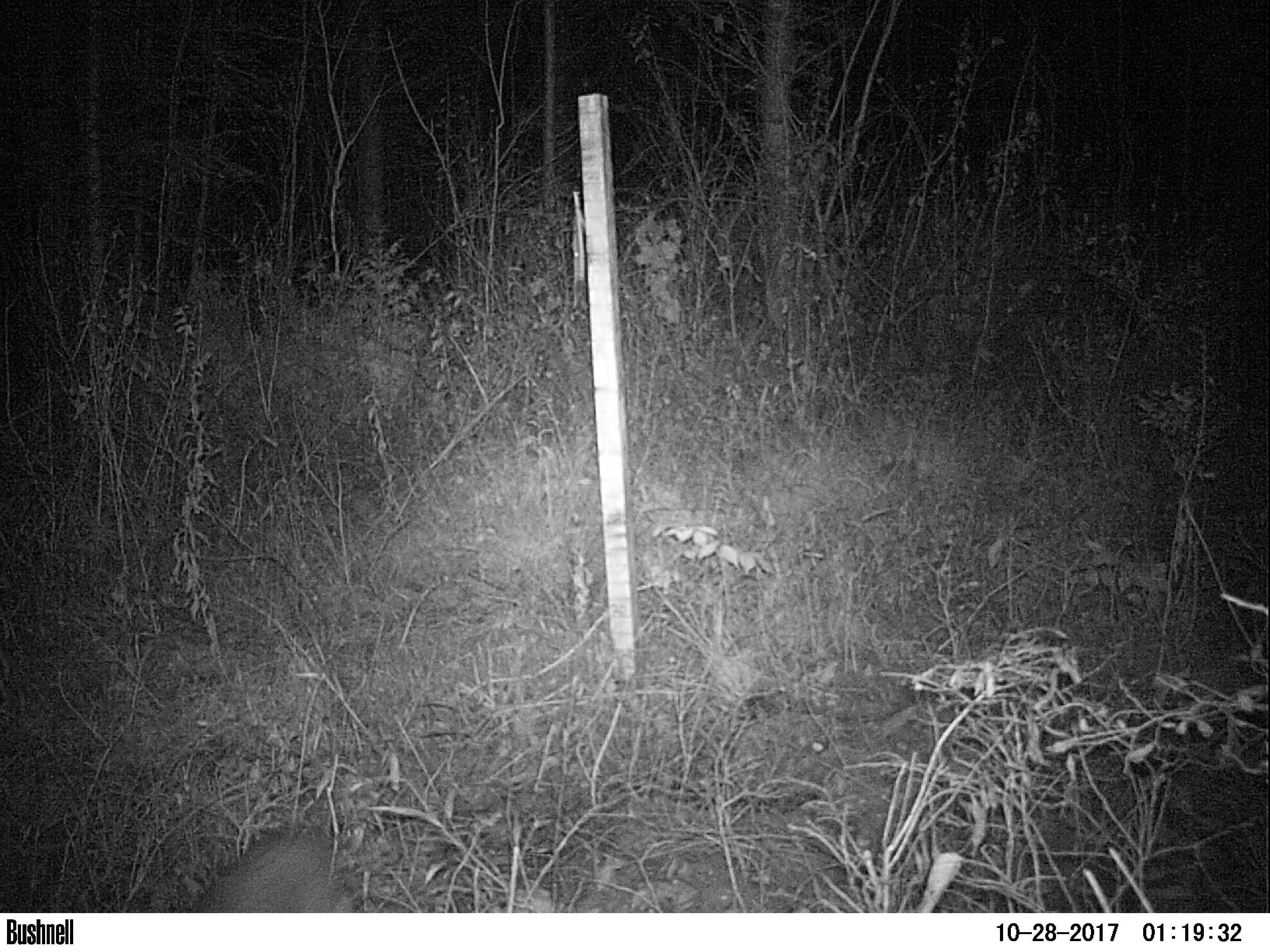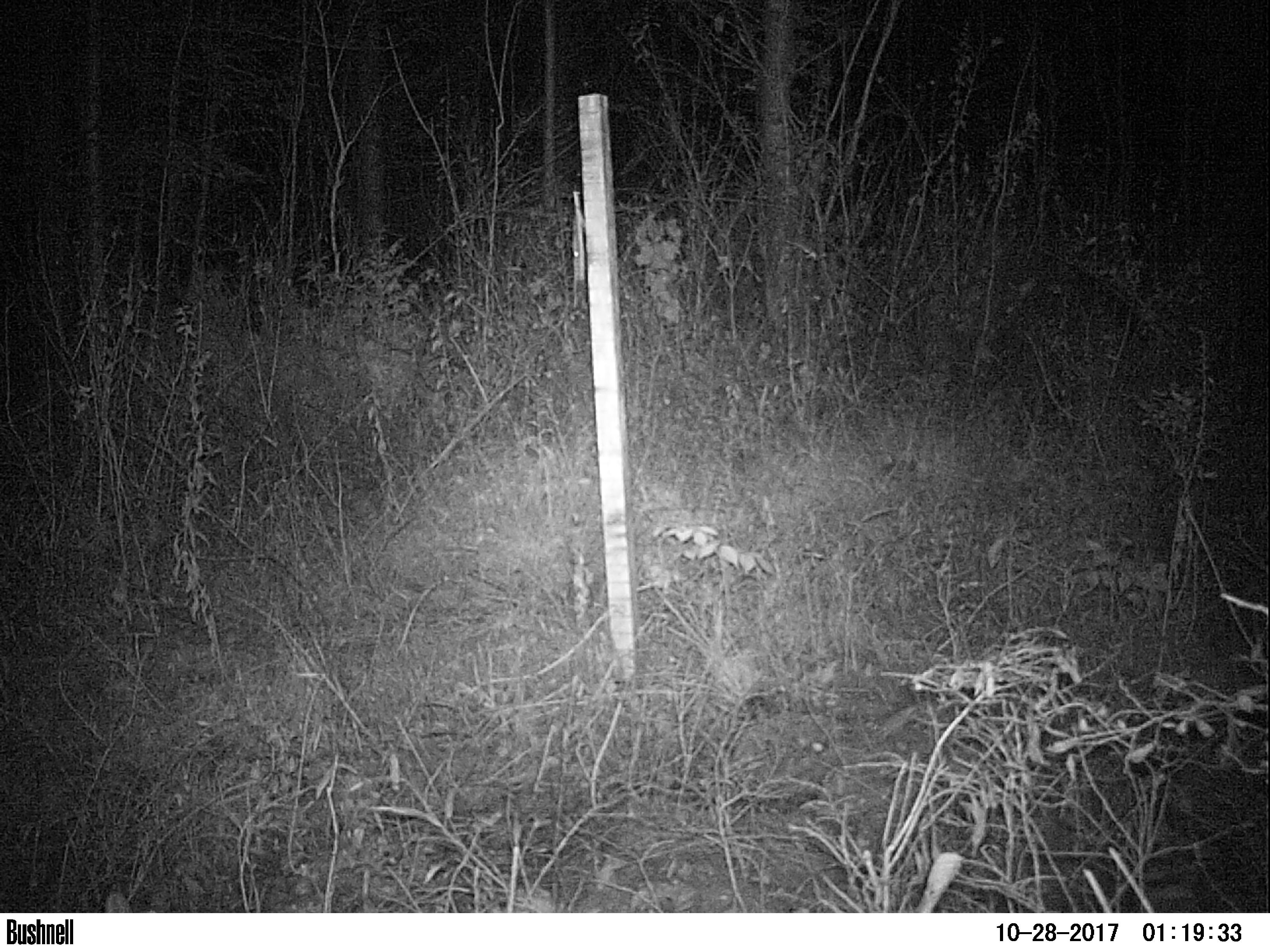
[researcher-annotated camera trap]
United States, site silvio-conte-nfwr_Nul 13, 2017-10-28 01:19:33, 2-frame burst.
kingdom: Animalia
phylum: Chordata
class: Mammalia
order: Lagomorpha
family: Leporidae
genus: Lepus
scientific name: Lepus americanus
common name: snowshoe hare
Snowshoe hare (Lepus americanus).